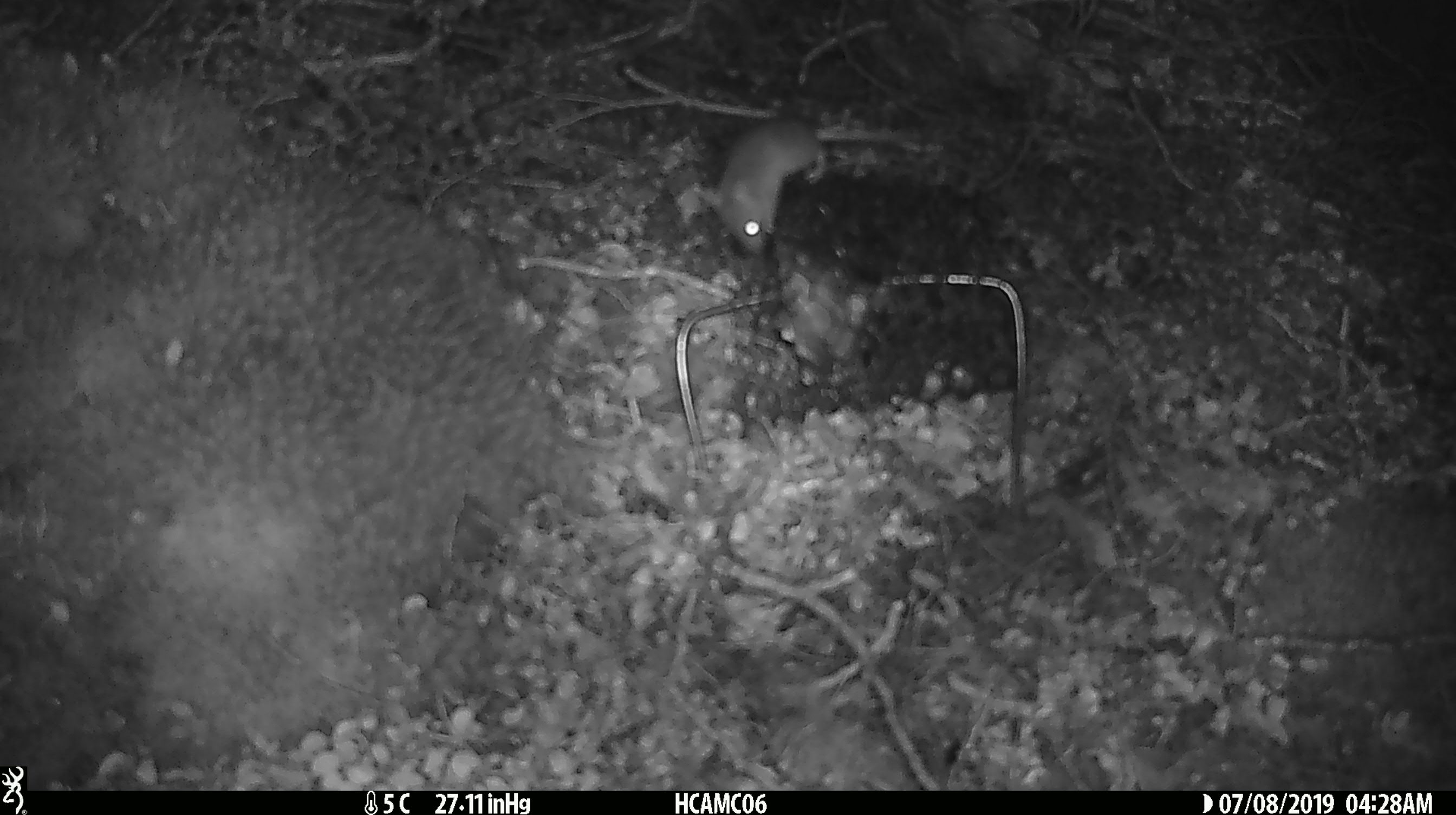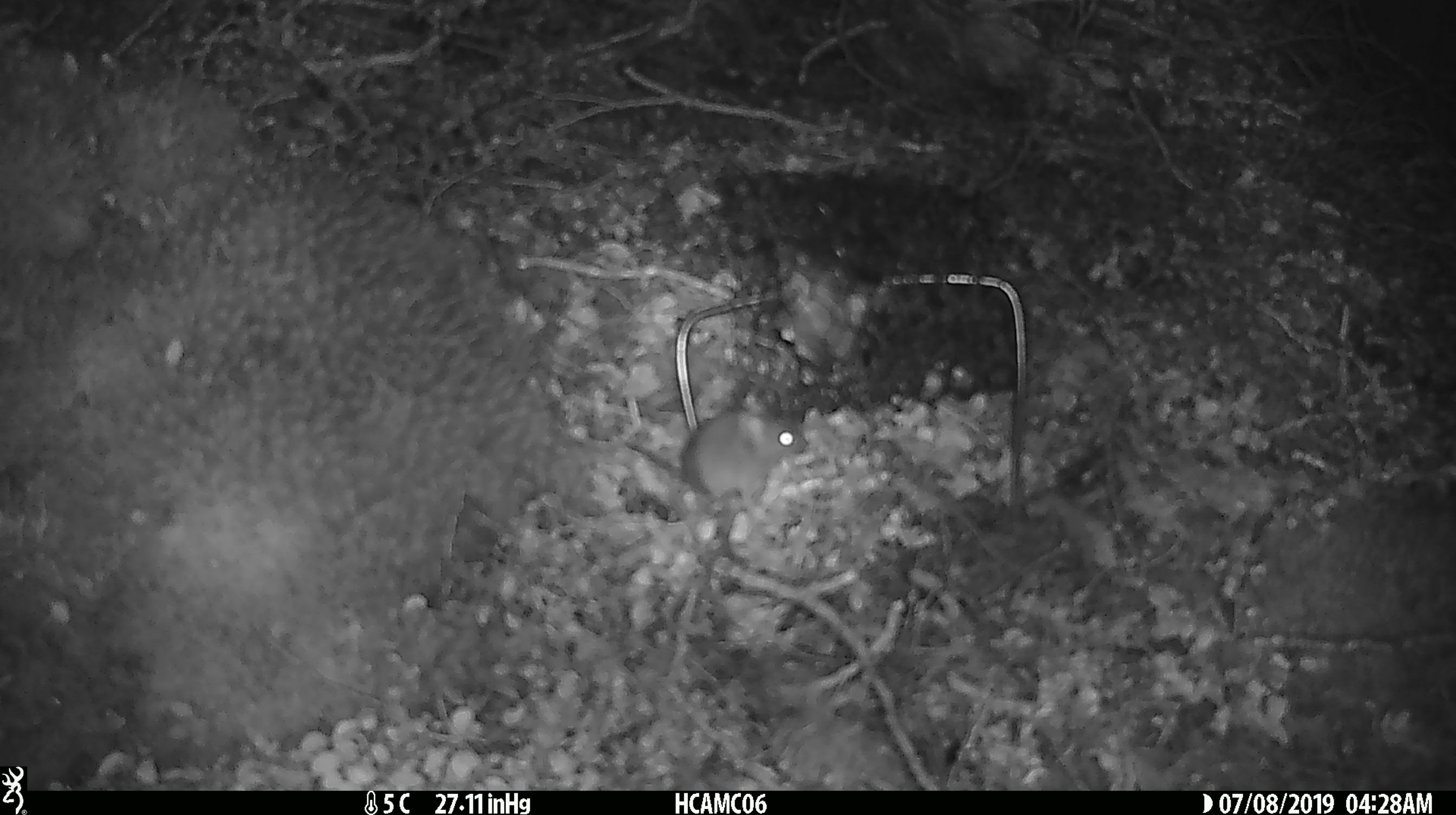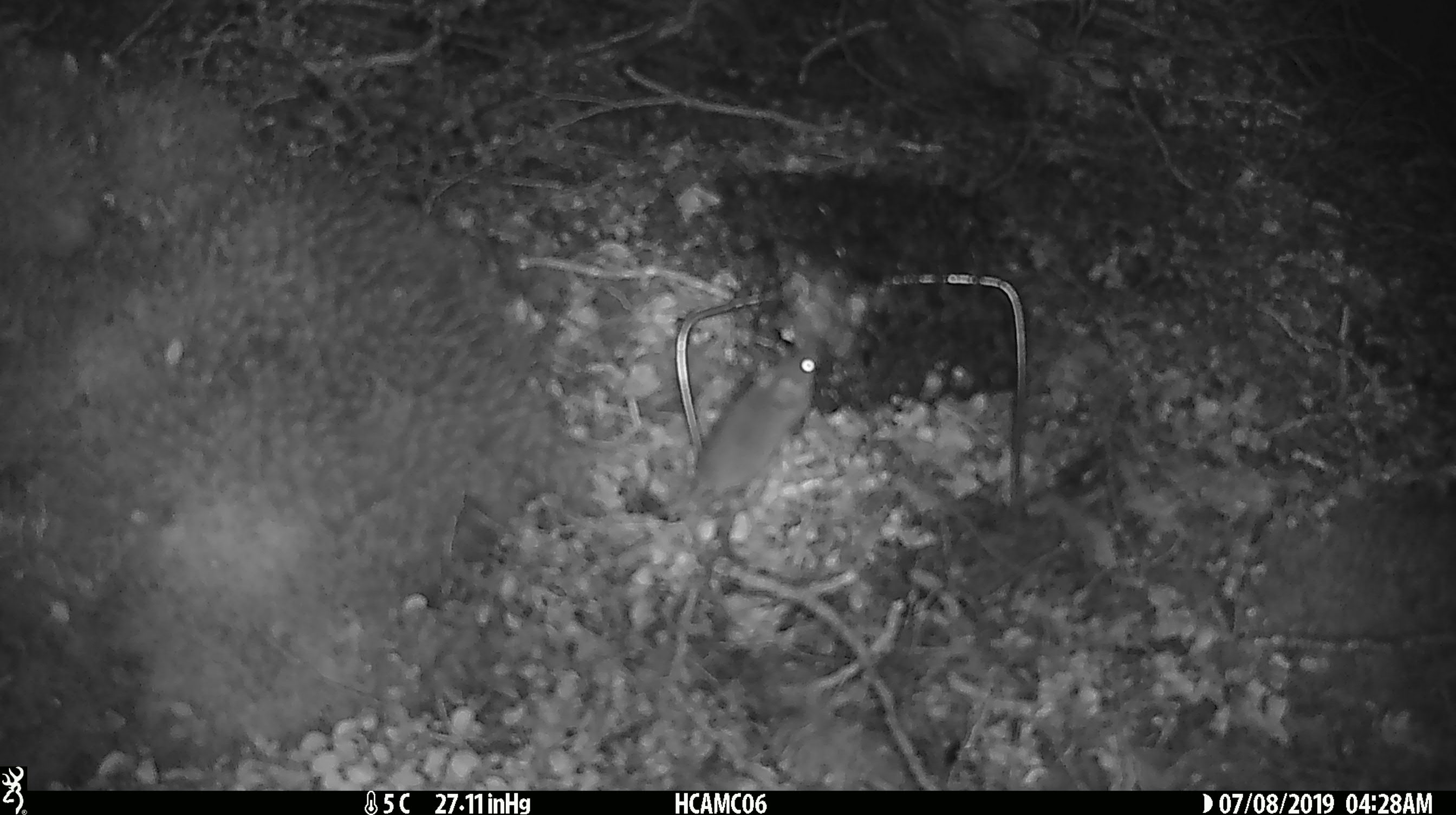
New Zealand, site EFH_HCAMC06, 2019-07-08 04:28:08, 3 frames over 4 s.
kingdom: Animalia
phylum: Chordata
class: Mammalia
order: Rodentia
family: Muridae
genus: Mus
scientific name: Mus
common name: mouse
Mouse (Mus).